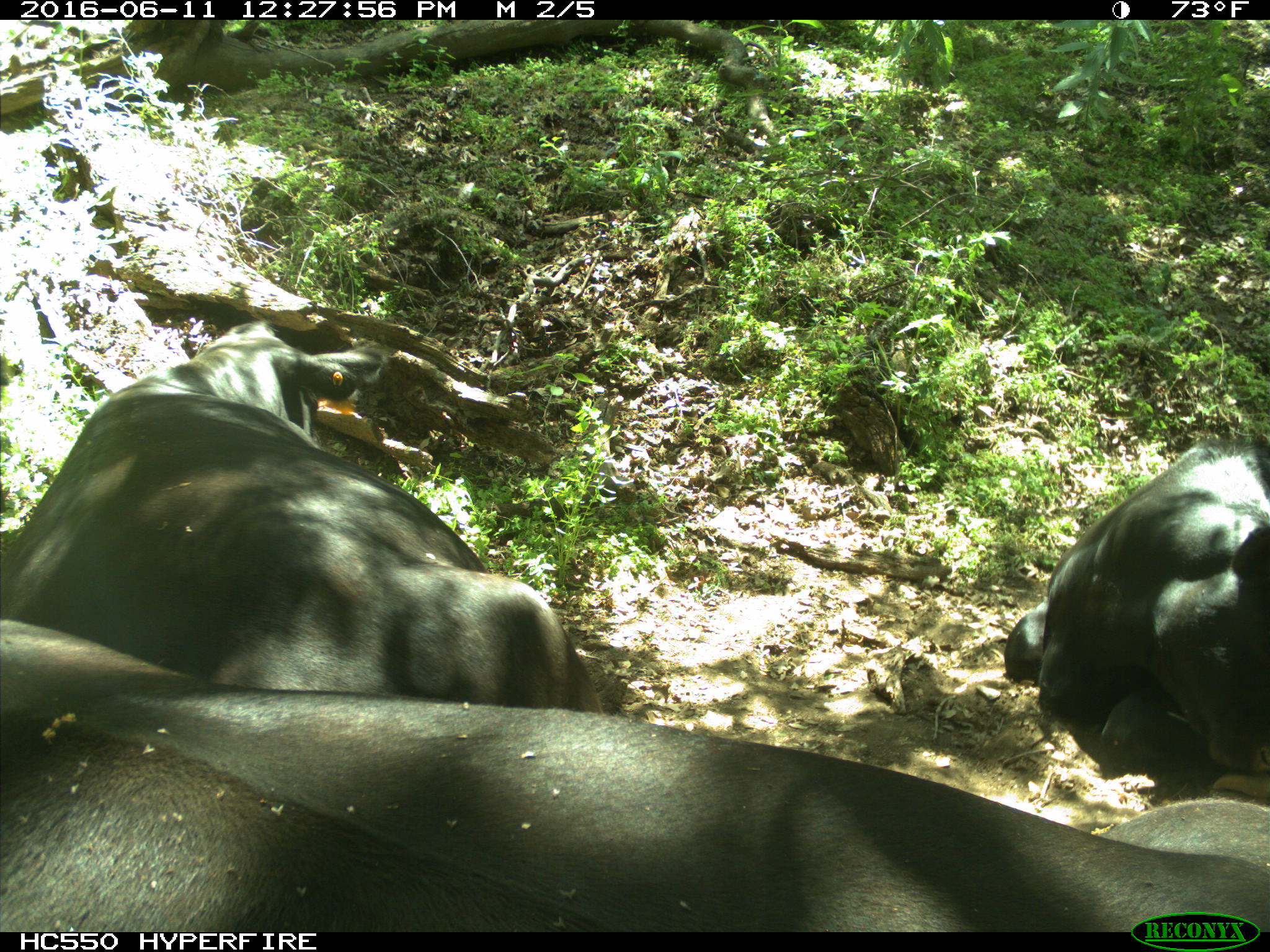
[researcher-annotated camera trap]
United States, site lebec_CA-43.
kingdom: Animalia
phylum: Chordata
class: Mammalia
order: Artiodactyla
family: Bovidae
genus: Bos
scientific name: Bos taurus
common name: domestic cow